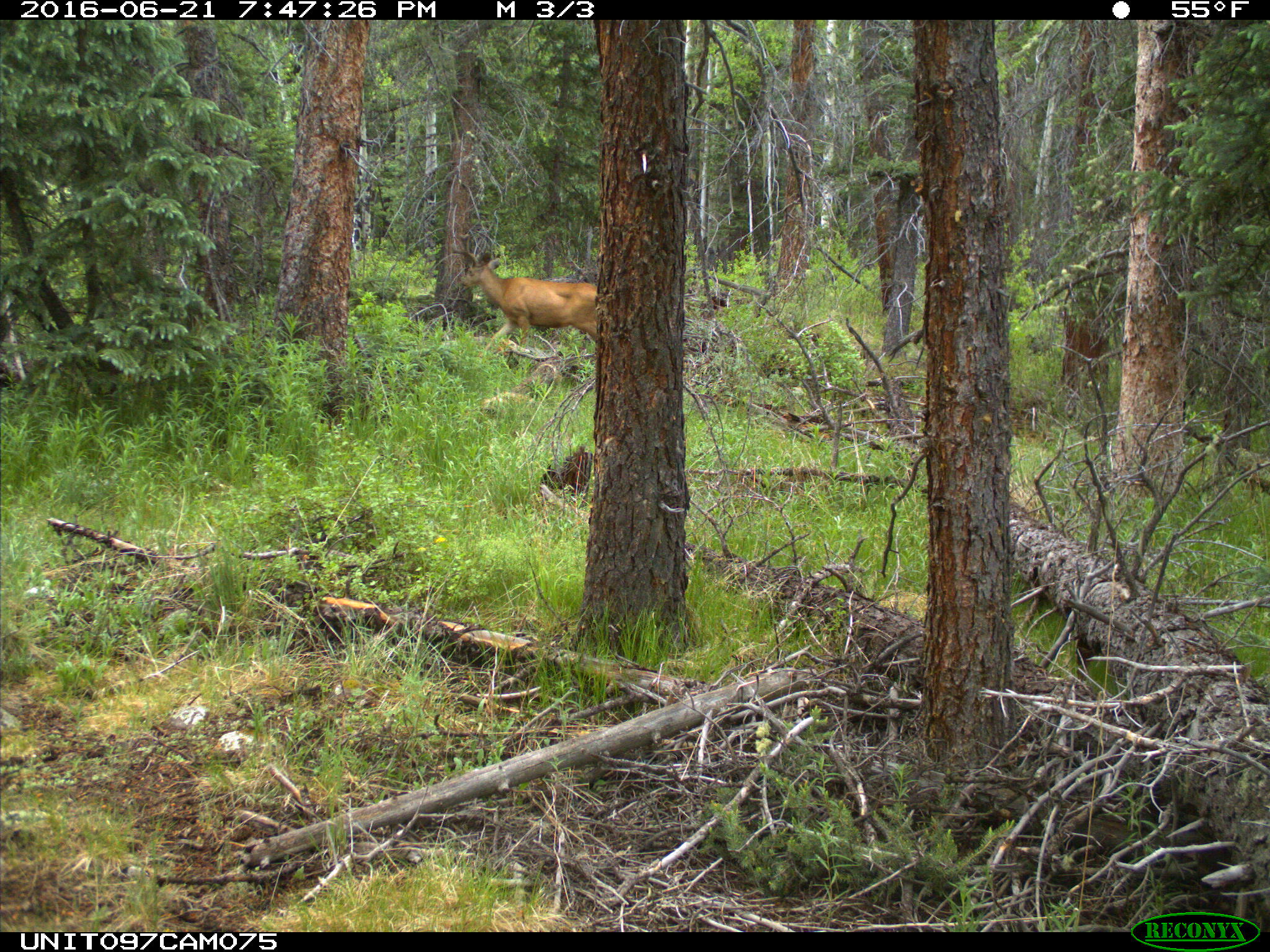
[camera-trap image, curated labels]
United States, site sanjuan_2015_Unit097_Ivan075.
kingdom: Animalia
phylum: Chordata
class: Mammalia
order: Artiodactyla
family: Cervidae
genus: Odocoileus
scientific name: Odocoileus hemionus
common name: mule deer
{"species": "Odocoileus hemionus (mule deer)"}